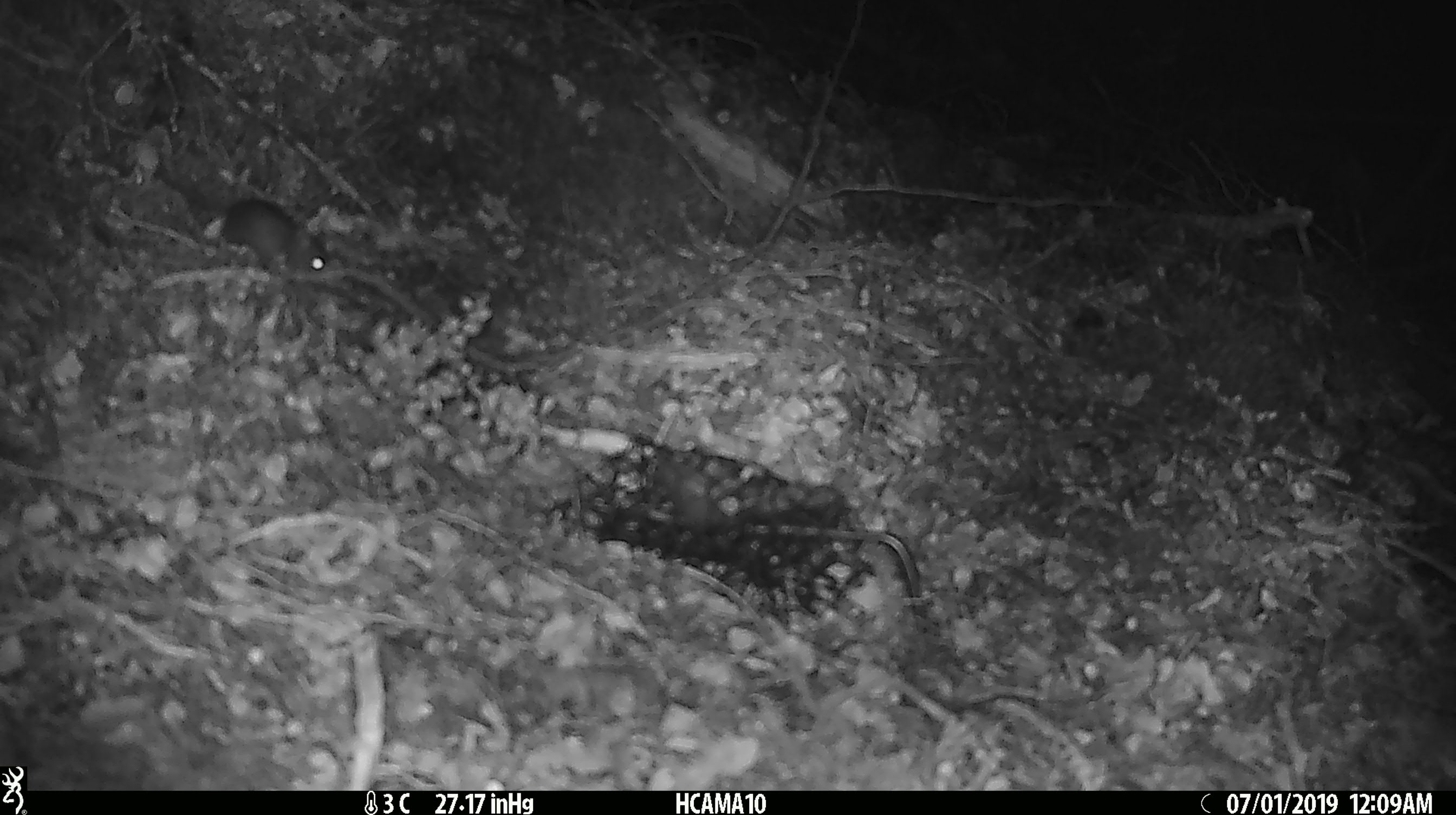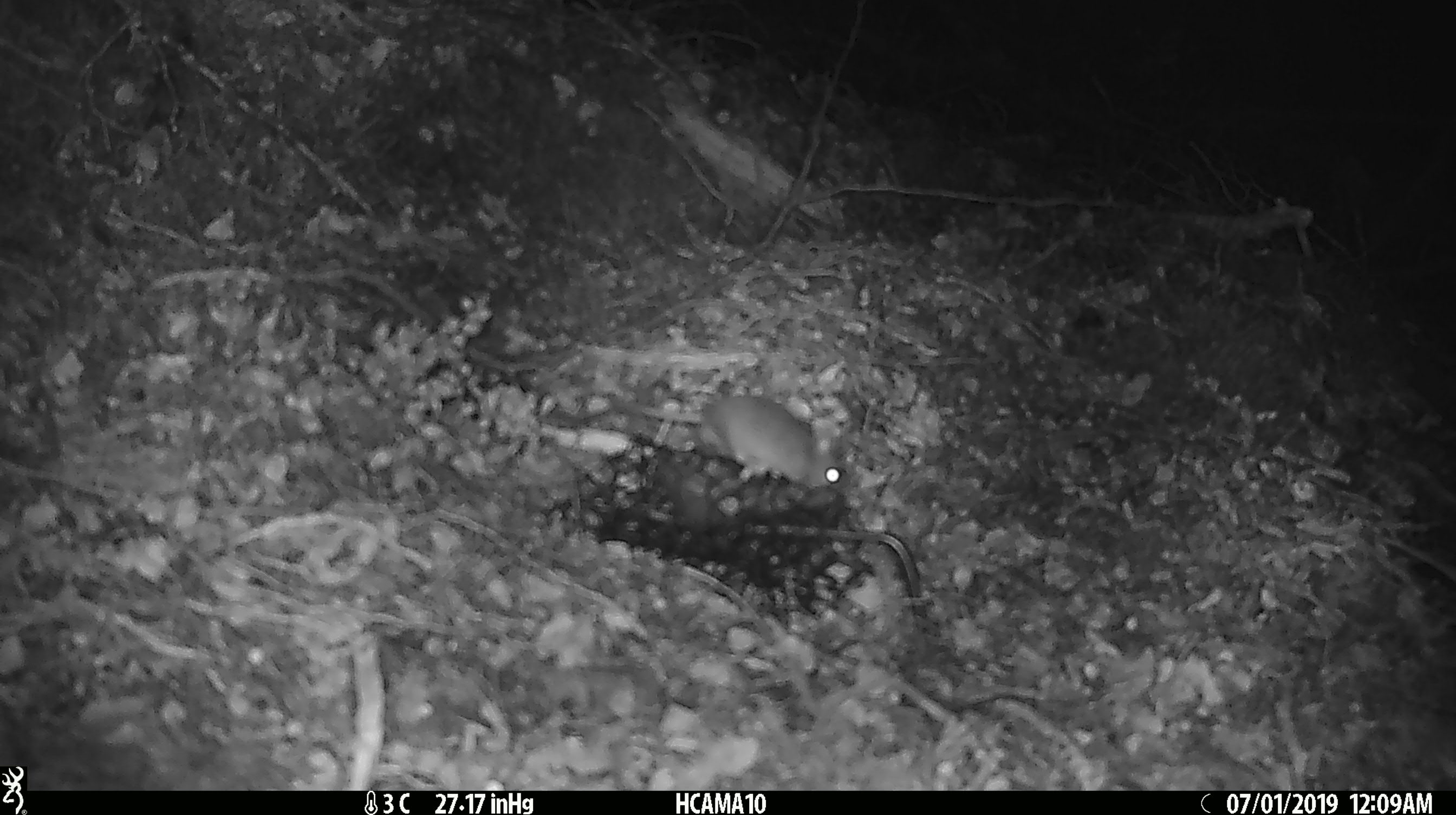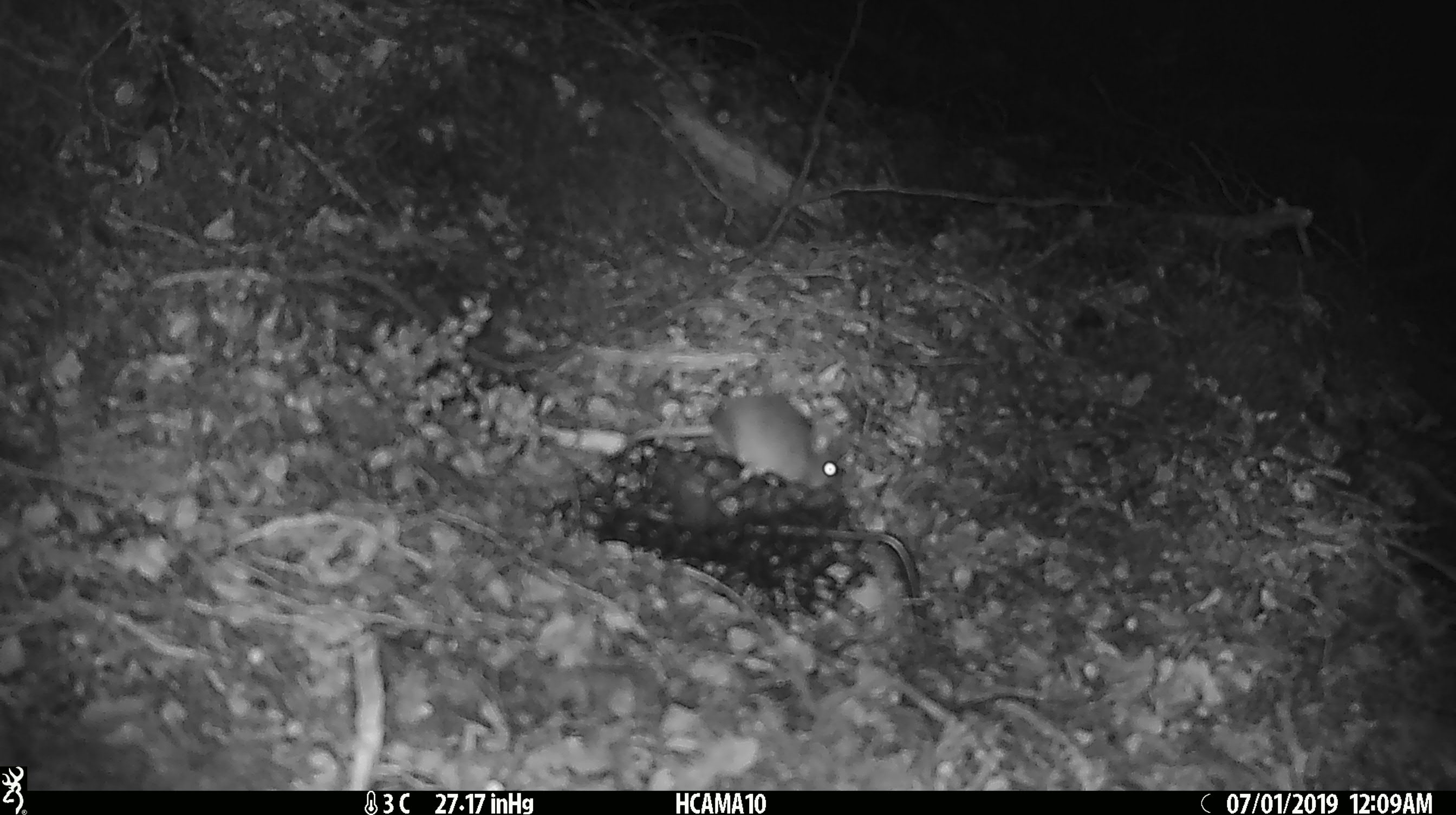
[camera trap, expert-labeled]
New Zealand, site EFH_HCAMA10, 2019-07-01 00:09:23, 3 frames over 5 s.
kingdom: Animalia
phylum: Chordata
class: Mammalia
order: Rodentia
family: Muridae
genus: Mus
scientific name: Mus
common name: mouse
Mouse (Mus).